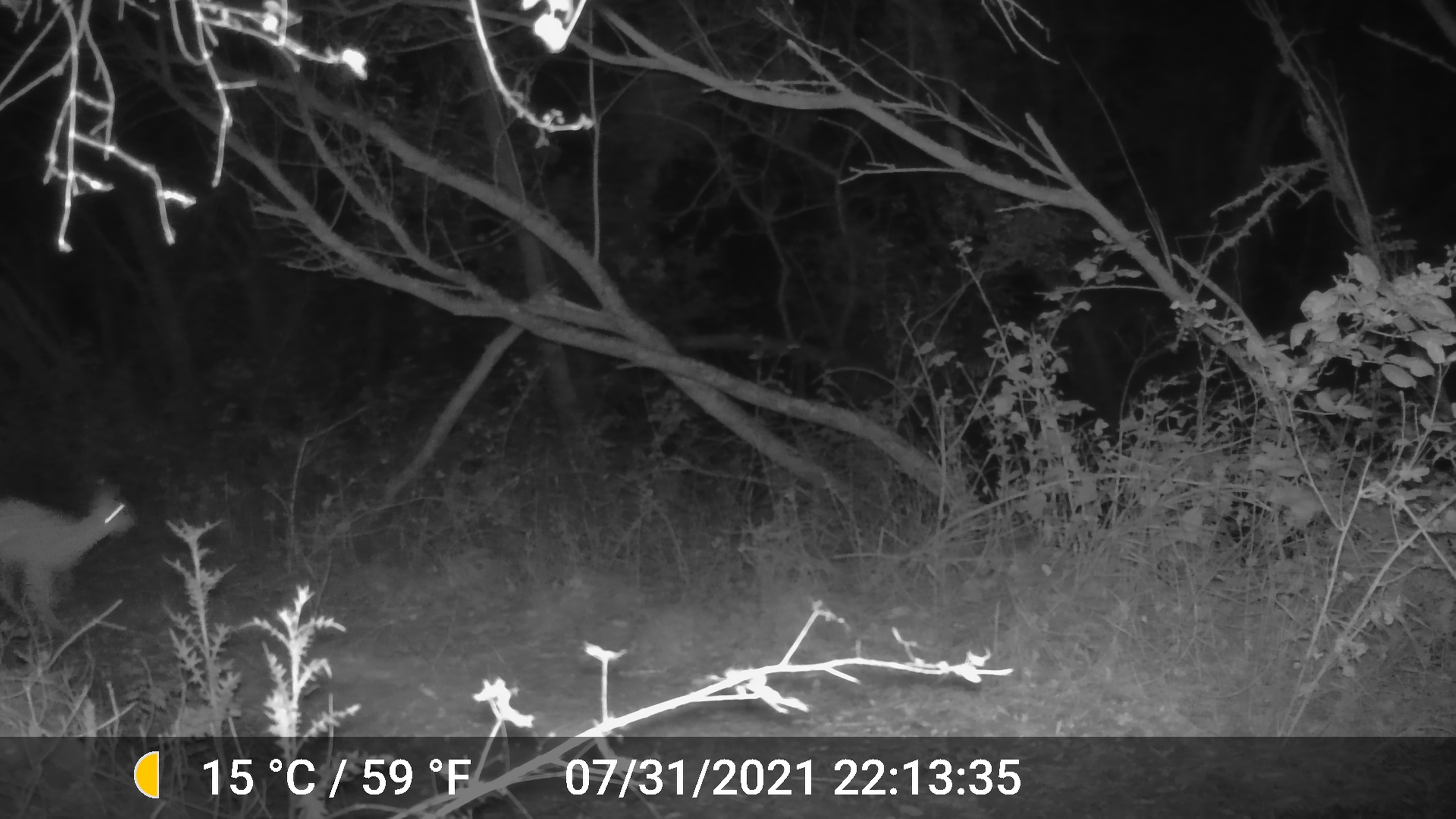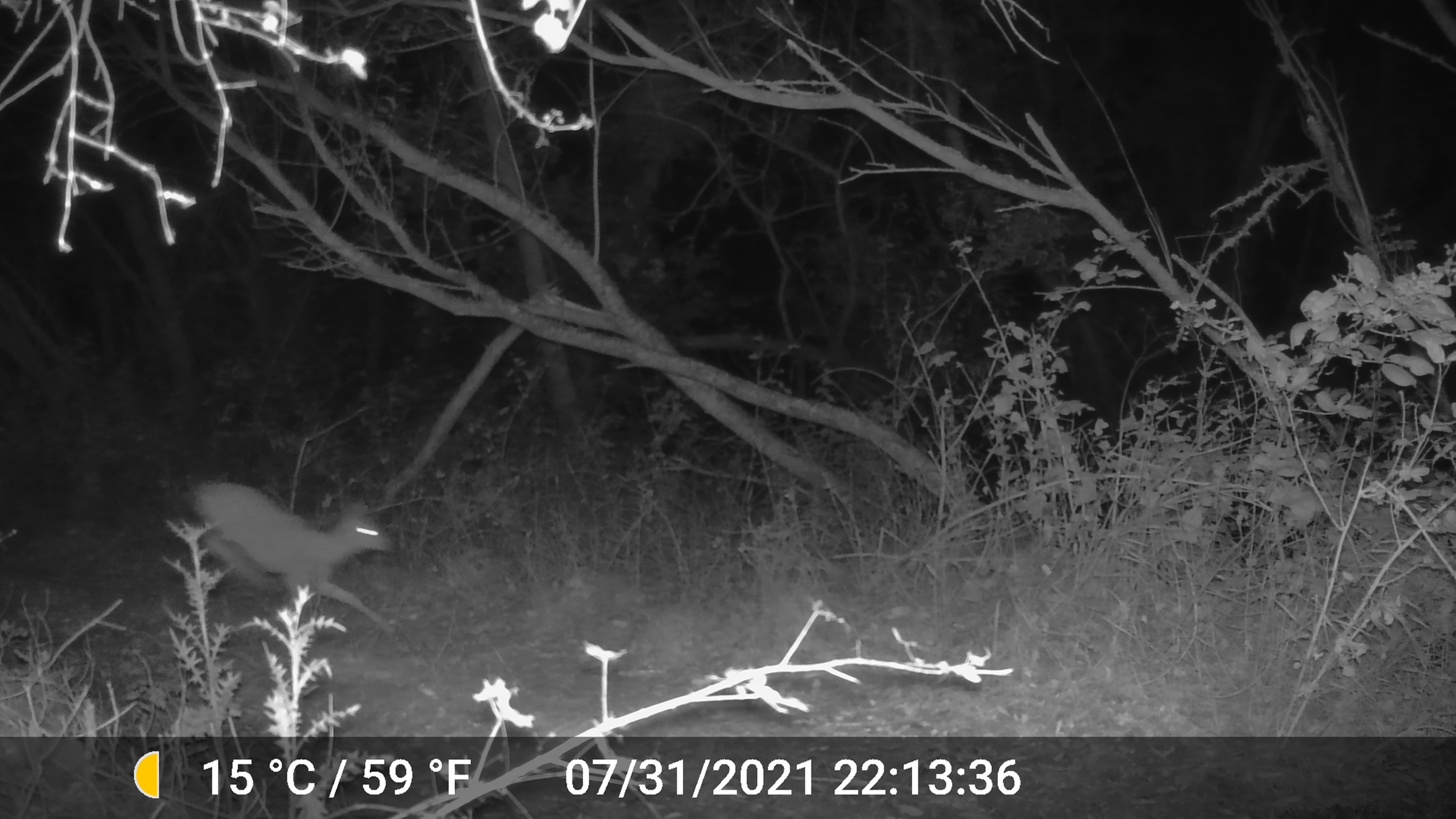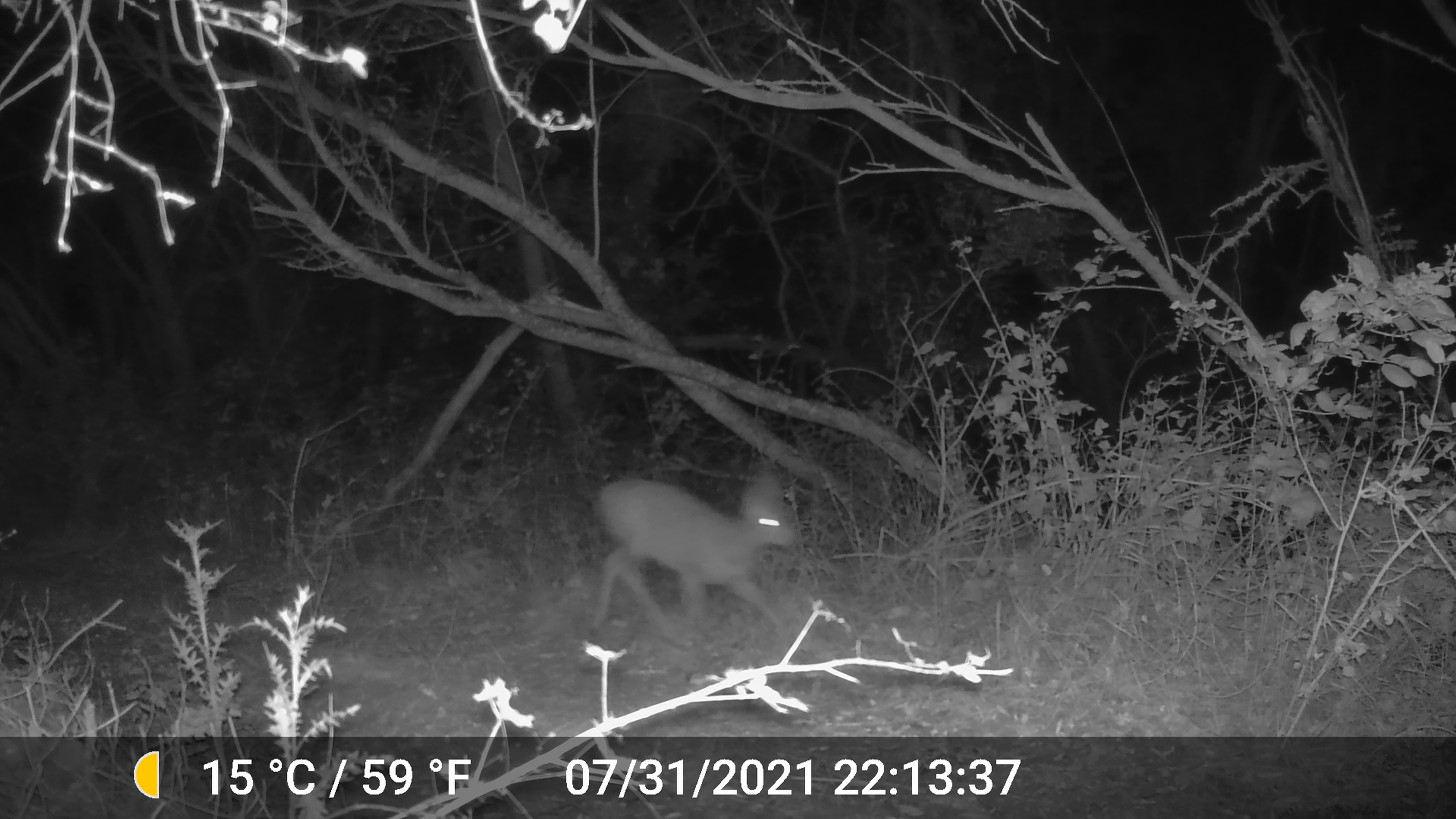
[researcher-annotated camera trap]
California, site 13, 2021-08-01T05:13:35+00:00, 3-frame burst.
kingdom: Animalia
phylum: Chordata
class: Mammalia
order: Artiodactyla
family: Cervidae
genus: Odocoileus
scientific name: Odocoileus hemionus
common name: mule deer